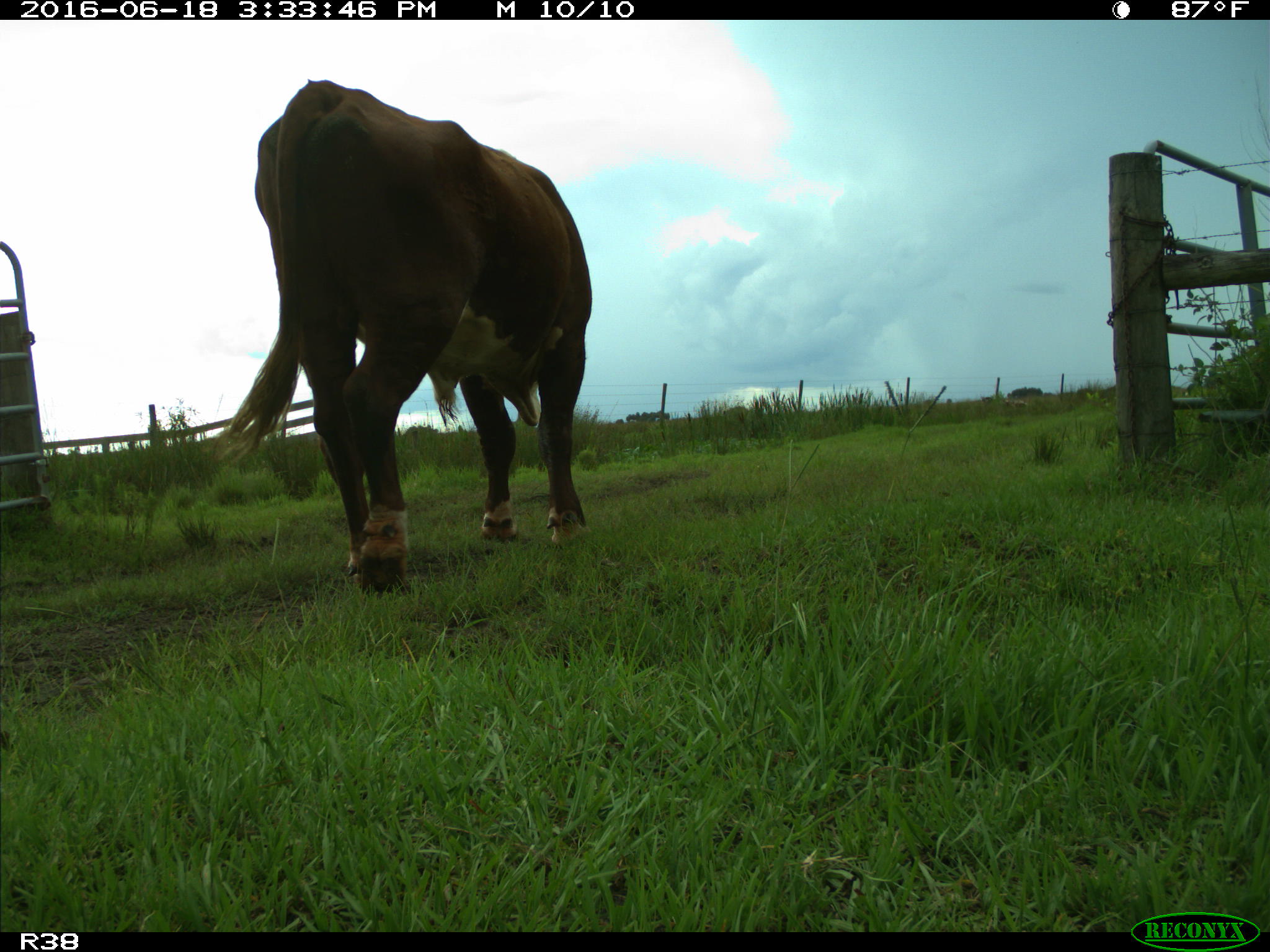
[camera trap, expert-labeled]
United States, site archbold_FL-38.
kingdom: Animalia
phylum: Chordata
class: Mammalia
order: Artiodactyla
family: Bovidae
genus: Bos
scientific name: Bos taurus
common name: domestic cow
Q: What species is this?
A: Bos taurus (domestic cow).